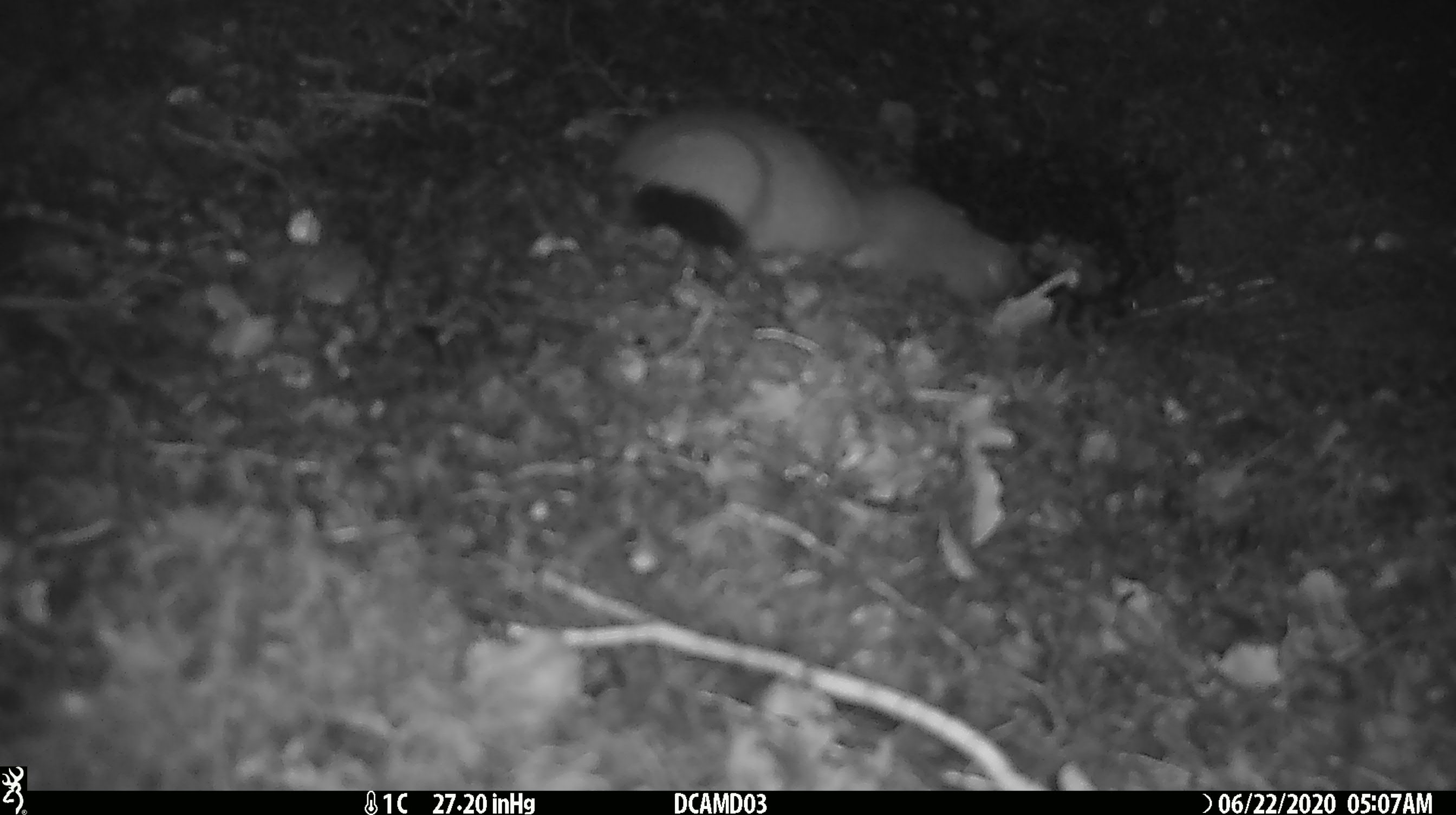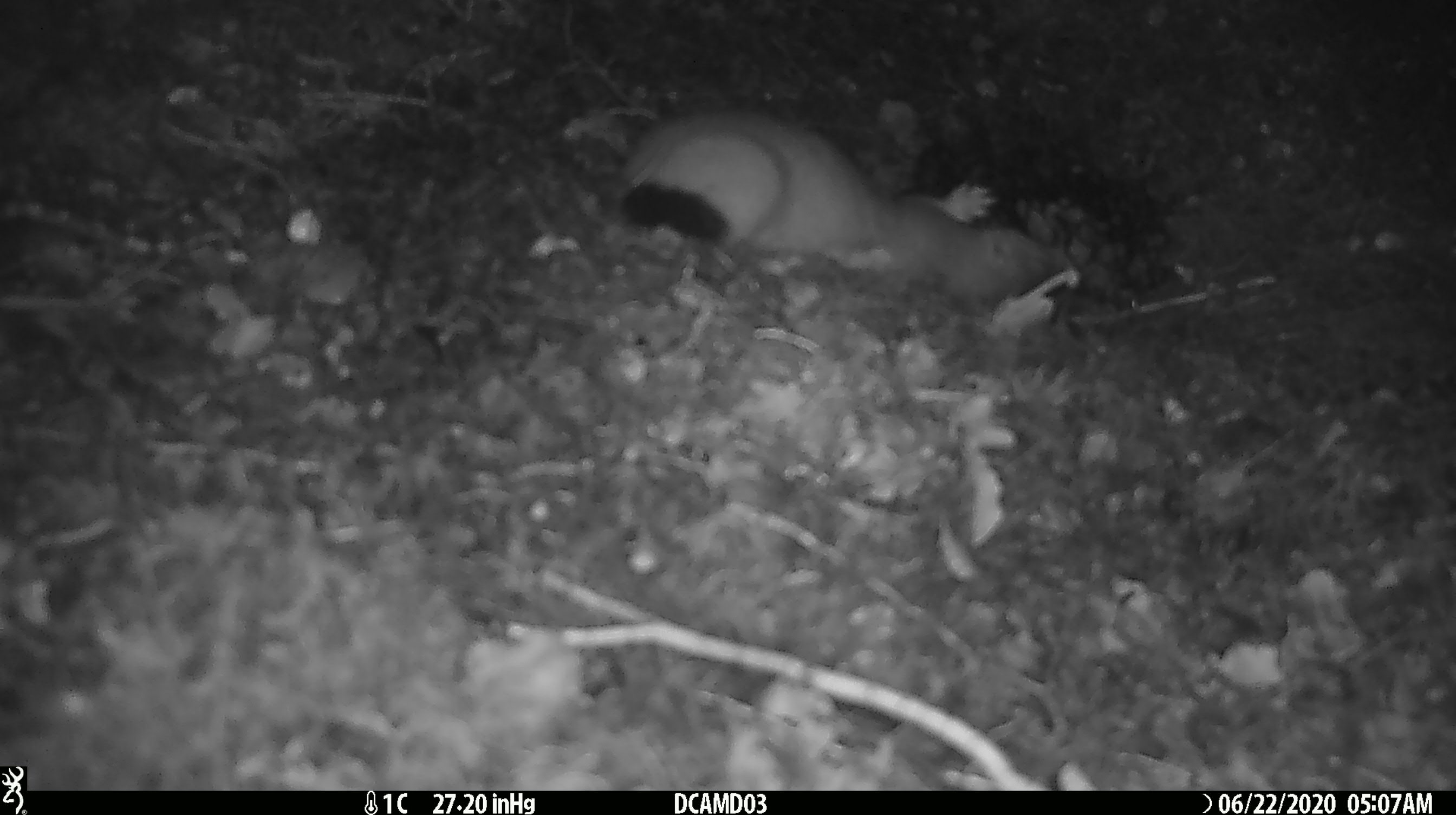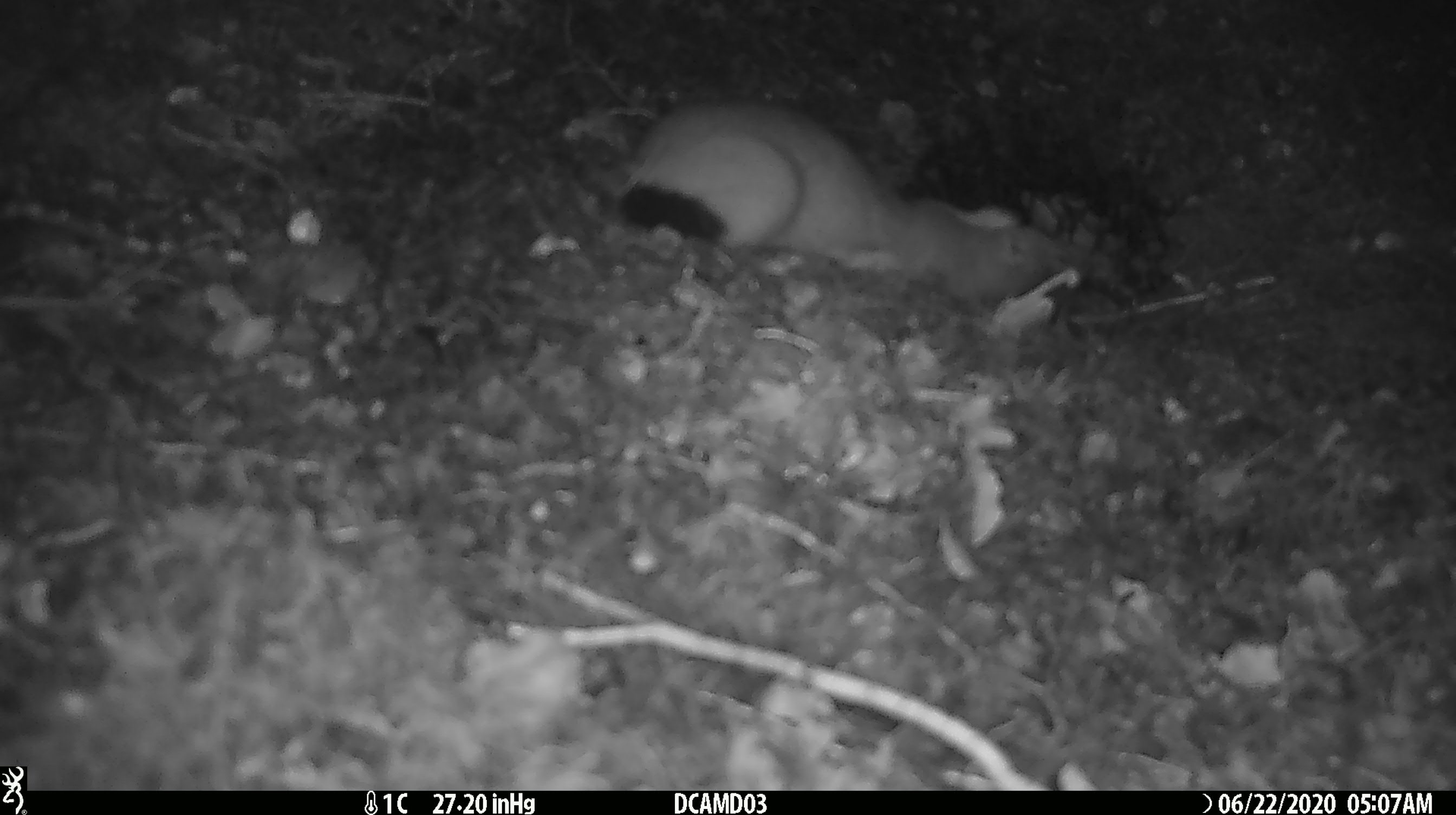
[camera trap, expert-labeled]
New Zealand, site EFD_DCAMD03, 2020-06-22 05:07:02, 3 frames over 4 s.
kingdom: Animalia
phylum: Chordata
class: Mammalia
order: Carnivora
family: Mustelidae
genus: Mustela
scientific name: Mustela erminea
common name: stoat